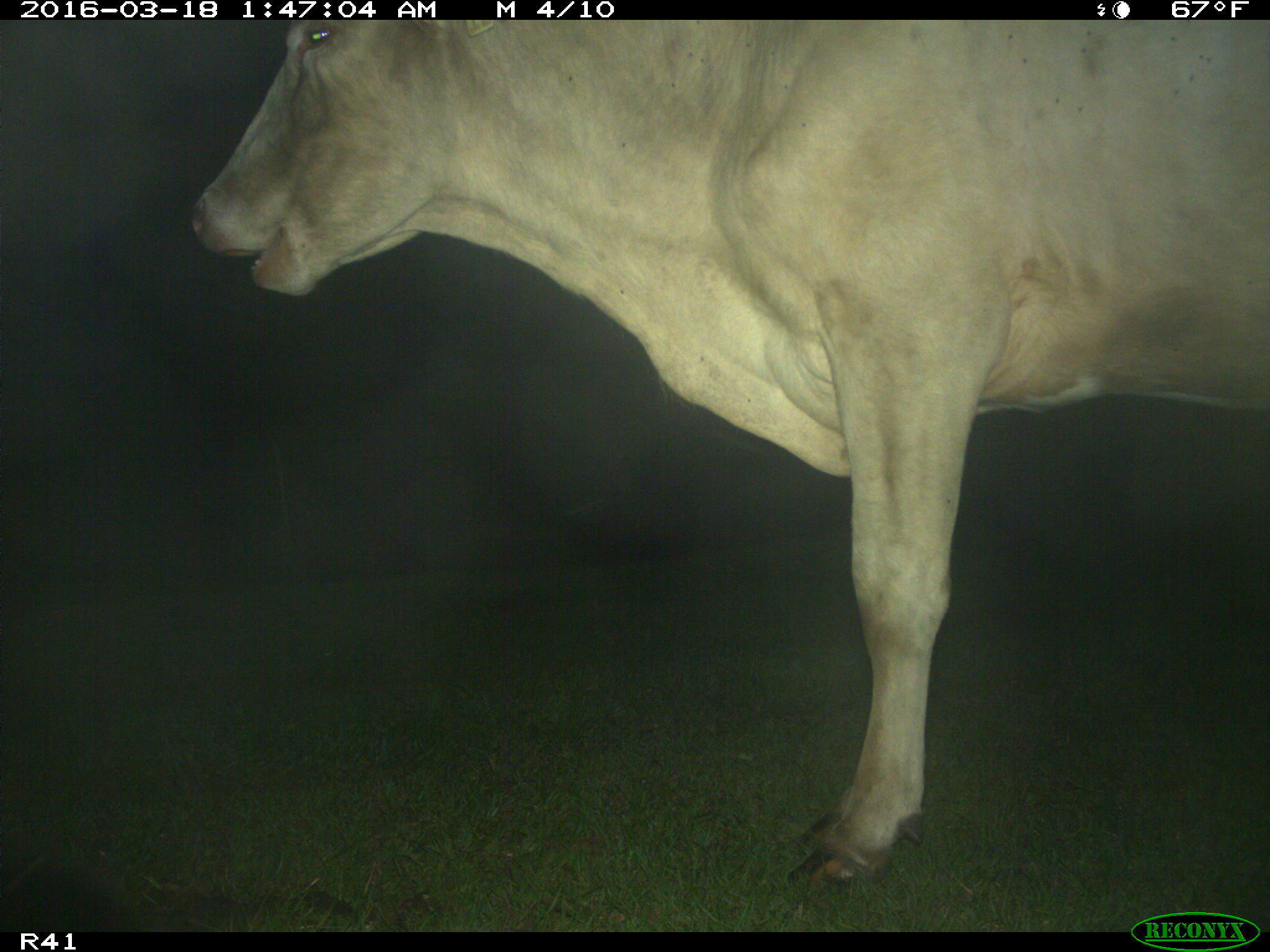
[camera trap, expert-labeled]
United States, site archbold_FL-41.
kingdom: Animalia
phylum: Chordata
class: Mammalia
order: Artiodactyla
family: Bovidae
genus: Bos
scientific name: Bos taurus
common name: domestic cow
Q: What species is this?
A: Bos taurus (domestic cow).